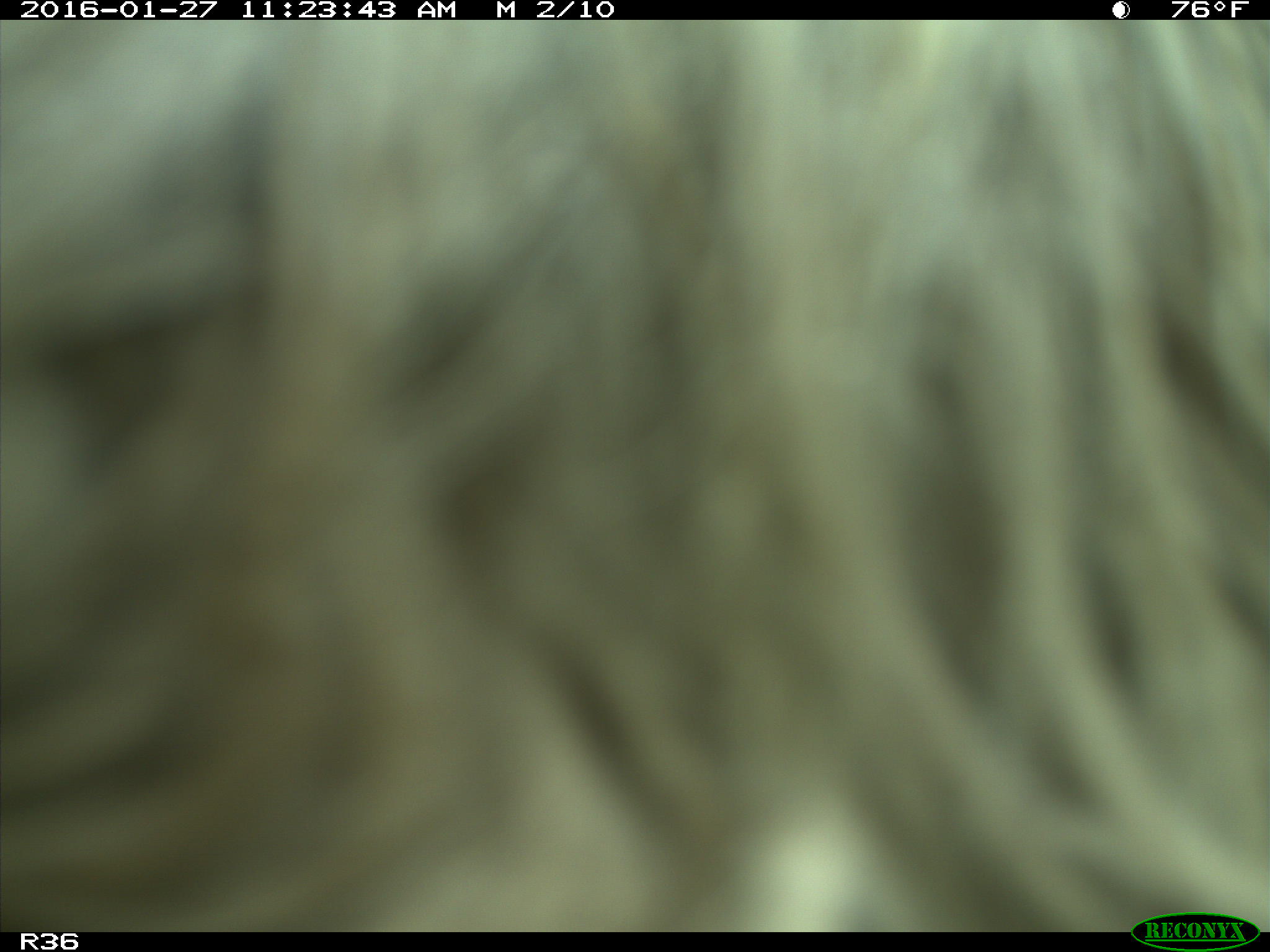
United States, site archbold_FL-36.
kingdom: Animalia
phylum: Chordata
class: Mammalia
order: Artiodactyla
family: Bovidae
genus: Bos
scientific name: Bos taurus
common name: domestic cow